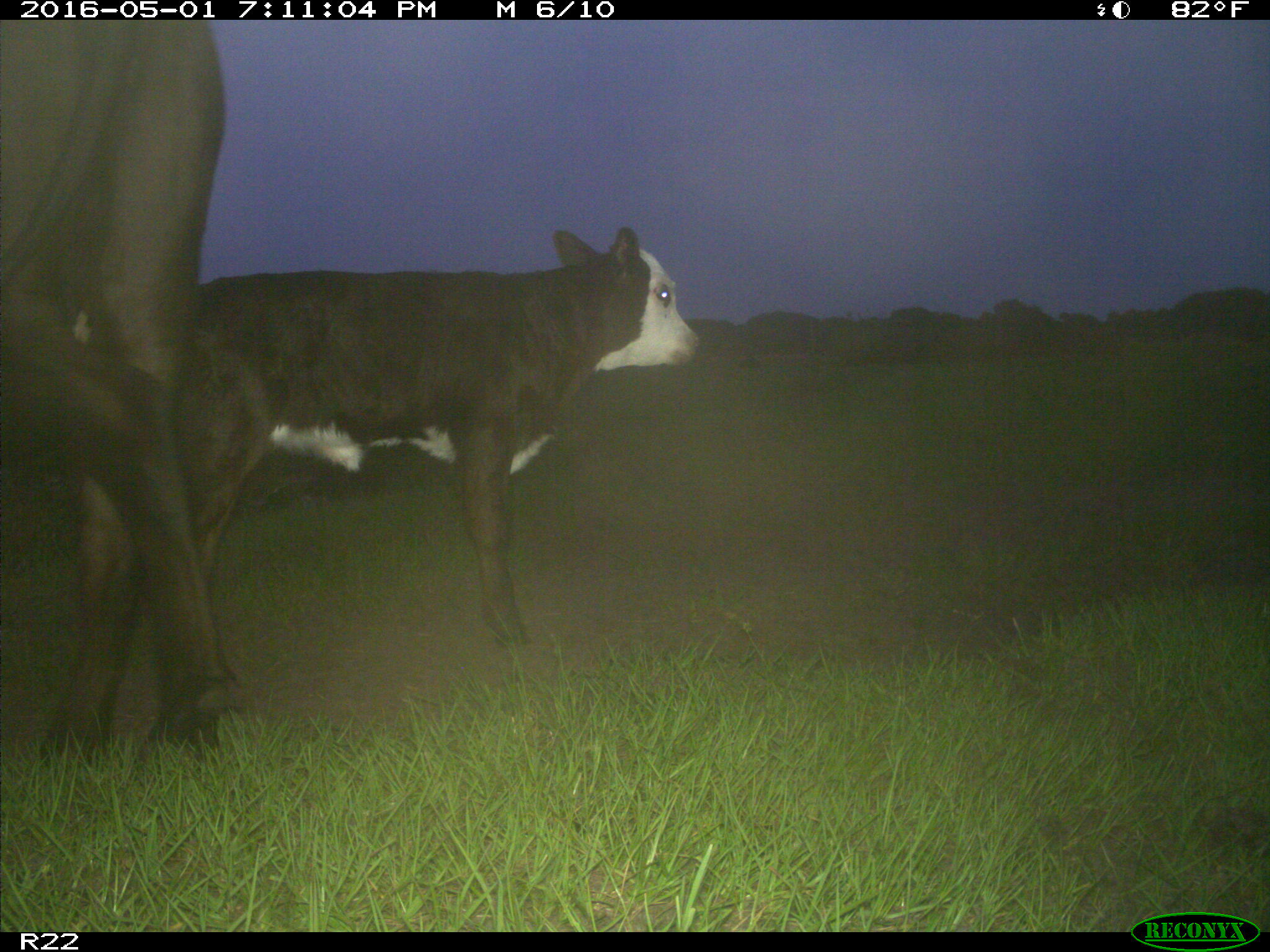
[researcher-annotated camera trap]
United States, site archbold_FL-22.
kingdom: Animalia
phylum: Chordata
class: Mammalia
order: Artiodactyla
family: Bovidae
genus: Bos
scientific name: Bos taurus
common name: domestic cow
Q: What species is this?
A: Bos taurus (domestic cow).